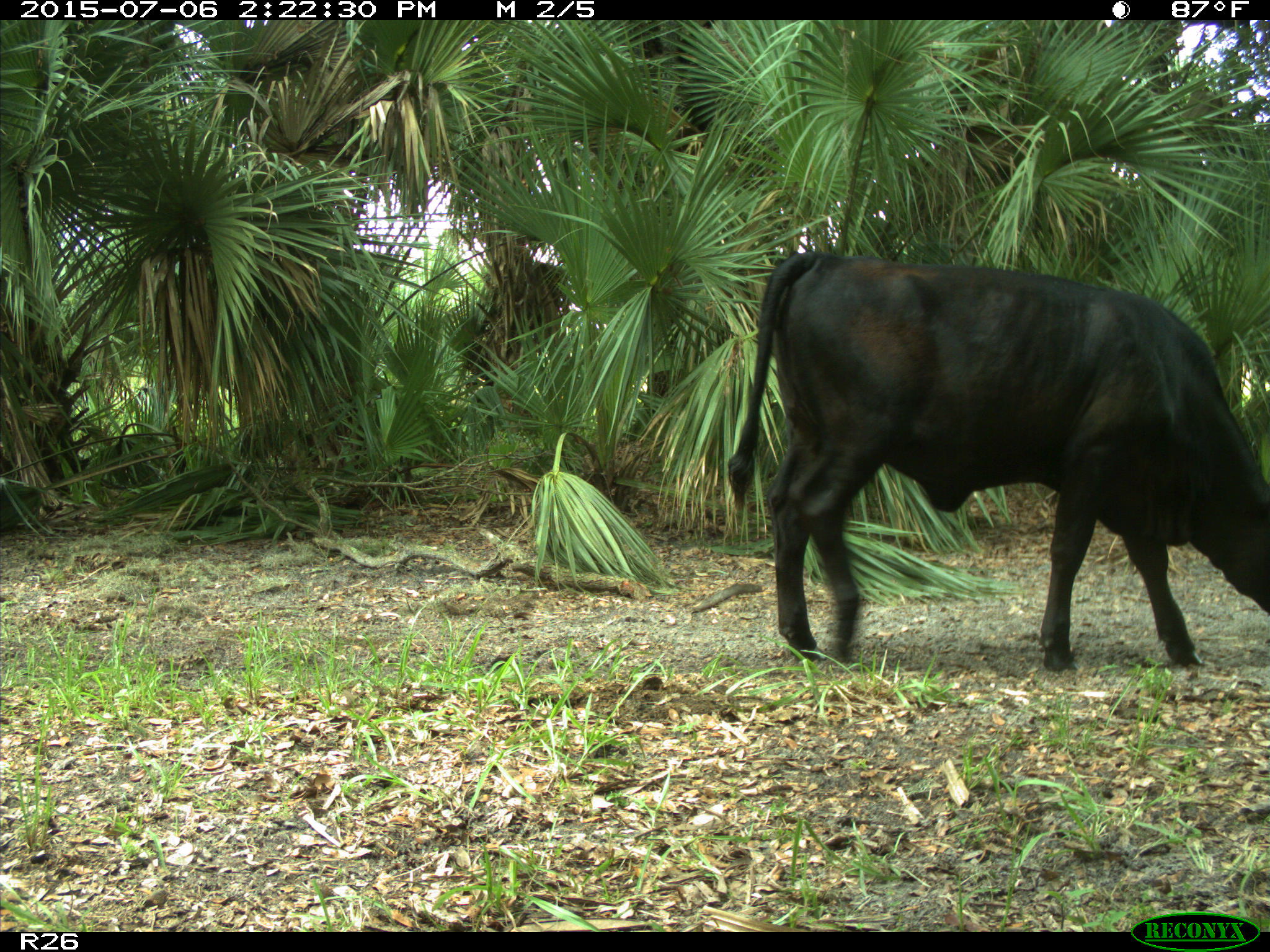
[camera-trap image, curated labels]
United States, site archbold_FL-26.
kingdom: Animalia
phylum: Chordata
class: Mammalia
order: Artiodactyla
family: Bovidae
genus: Bos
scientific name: Bos taurus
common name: domestic cow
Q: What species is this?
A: Bos taurus (domestic cow).